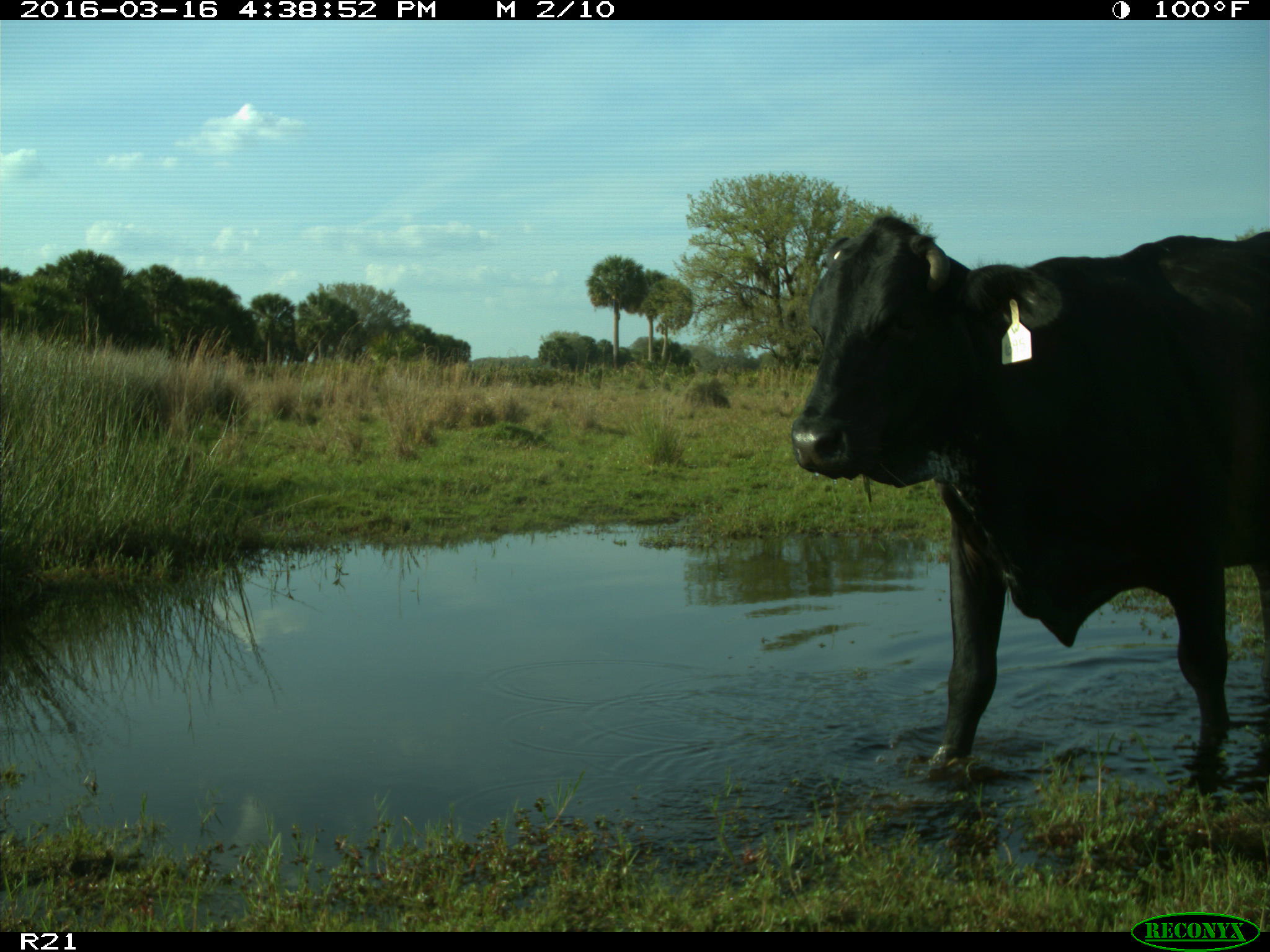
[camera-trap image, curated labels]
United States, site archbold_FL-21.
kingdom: Animalia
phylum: Chordata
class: Mammalia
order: Artiodactyla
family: Bovidae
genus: Bos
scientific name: Bos taurus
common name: domestic cow